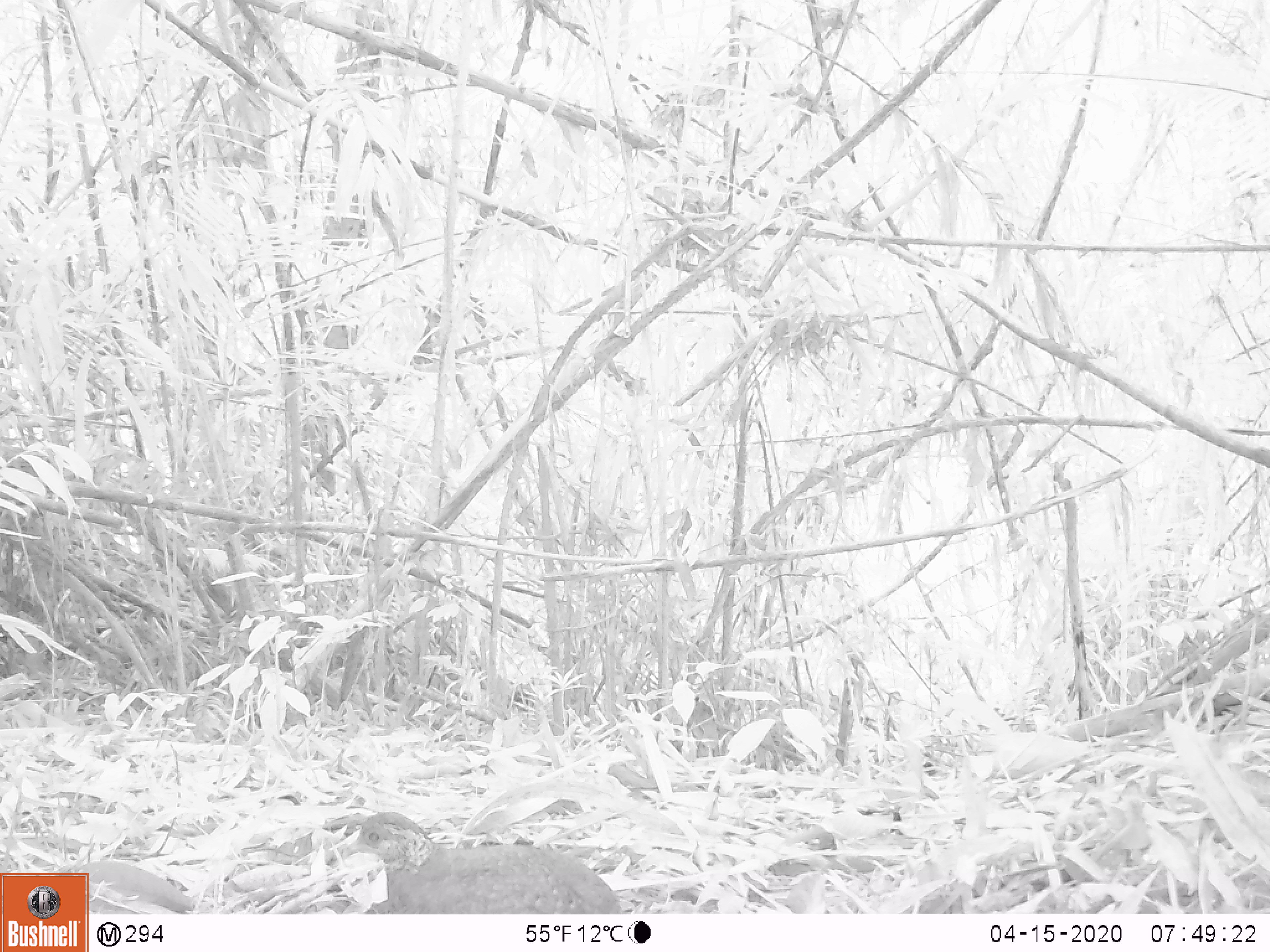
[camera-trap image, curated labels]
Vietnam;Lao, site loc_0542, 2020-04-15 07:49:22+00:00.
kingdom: Animalia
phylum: Chordata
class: Aves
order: Galliformes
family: Phasianidae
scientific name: Phasianidae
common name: partridge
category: unidentified partridge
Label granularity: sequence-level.